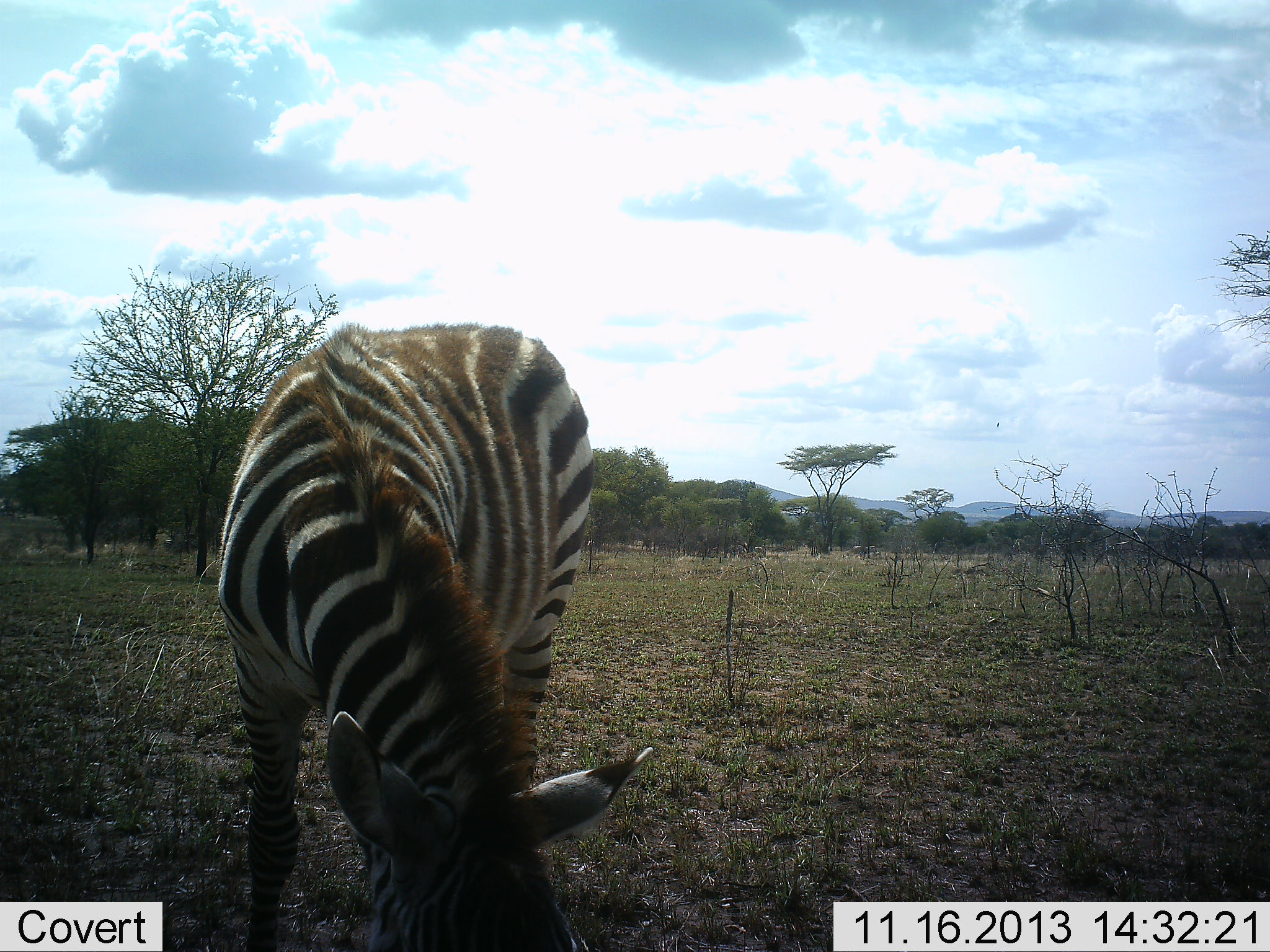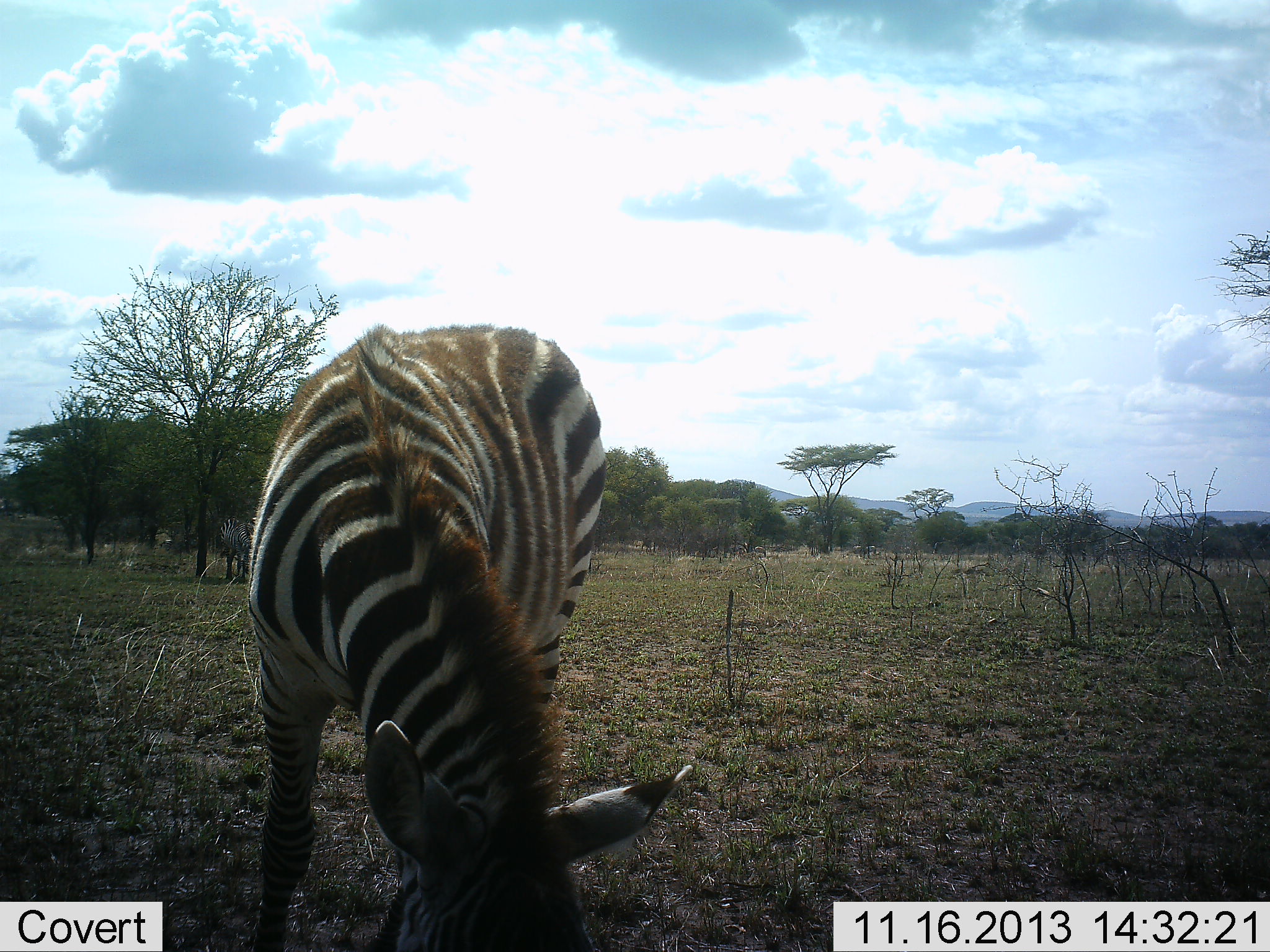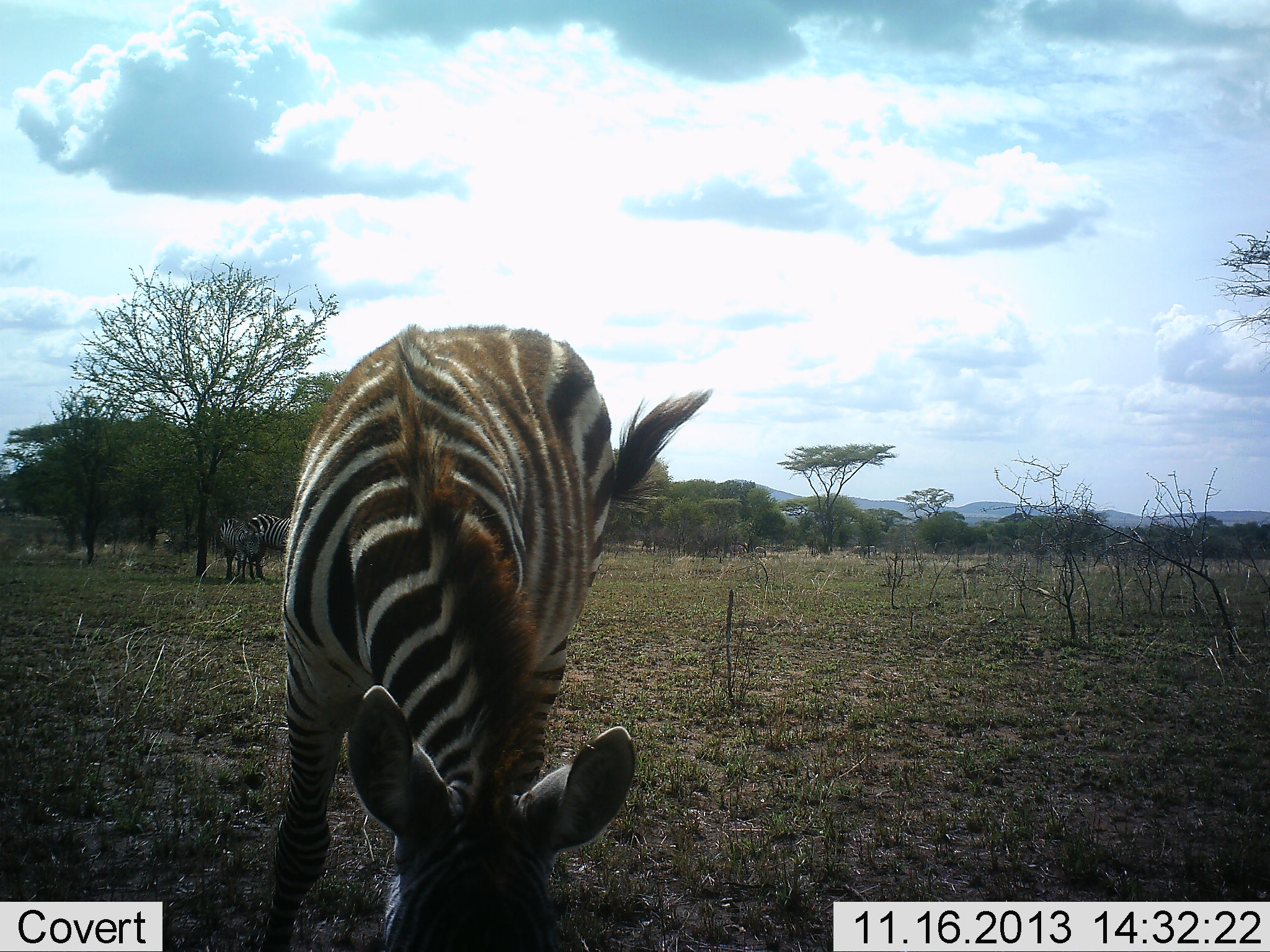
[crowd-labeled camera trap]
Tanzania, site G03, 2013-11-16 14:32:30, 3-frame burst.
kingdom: Animalia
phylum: Chordata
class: Mammalia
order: Perissodactyla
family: Equidae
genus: Equus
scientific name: Equus quagga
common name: plains zebra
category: zebra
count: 1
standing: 40%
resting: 0%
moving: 0%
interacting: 0%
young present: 0%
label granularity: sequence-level